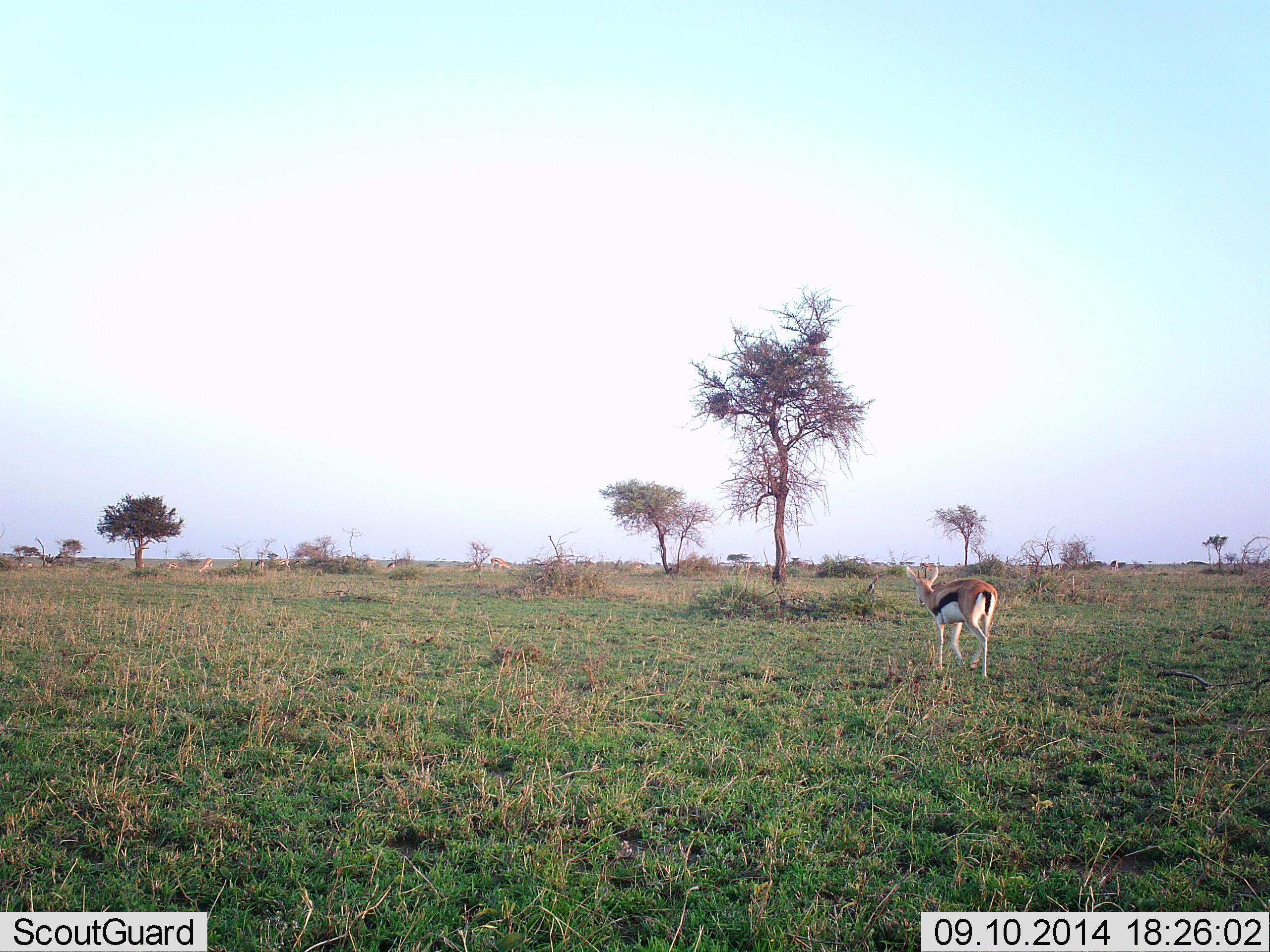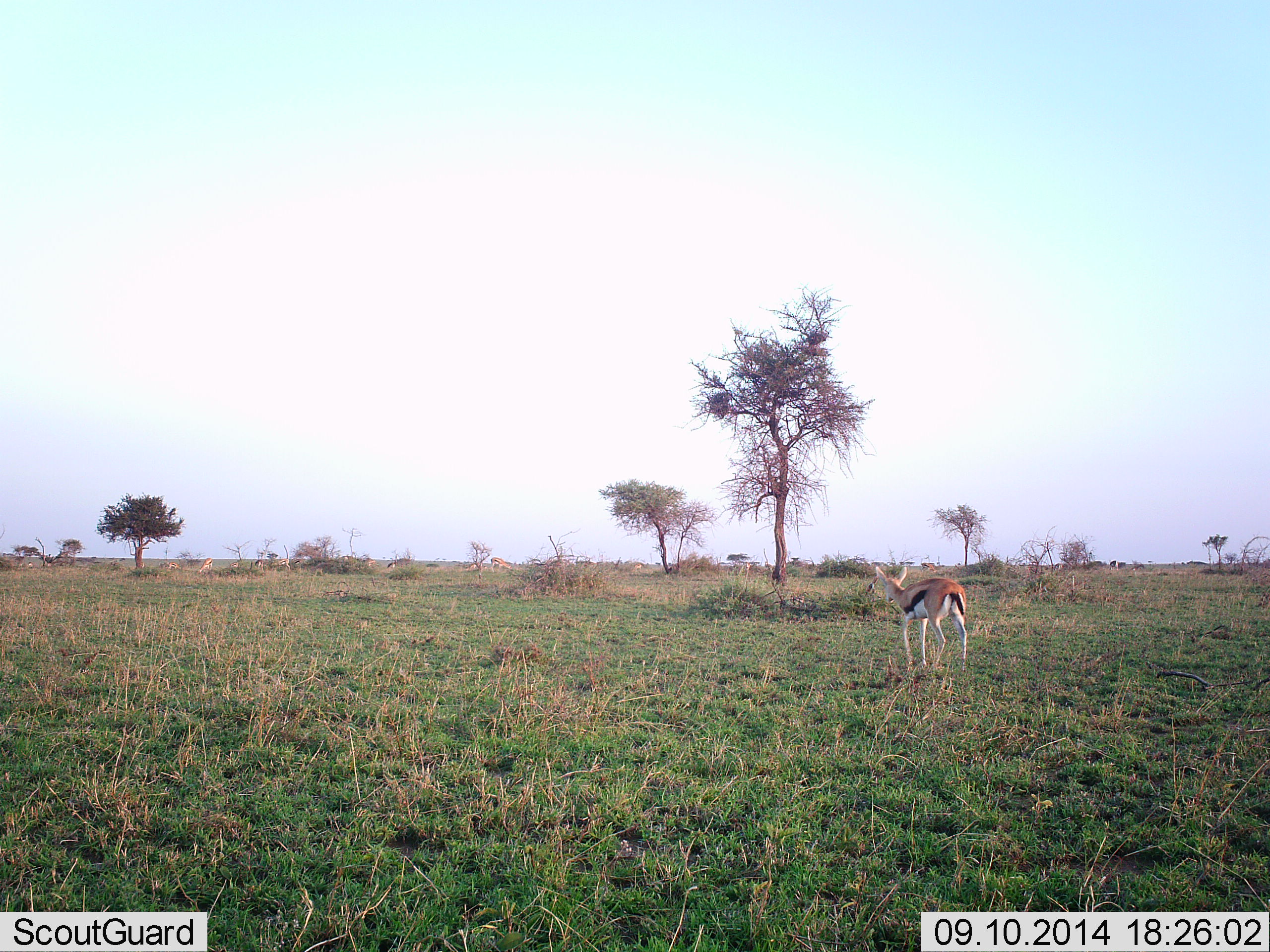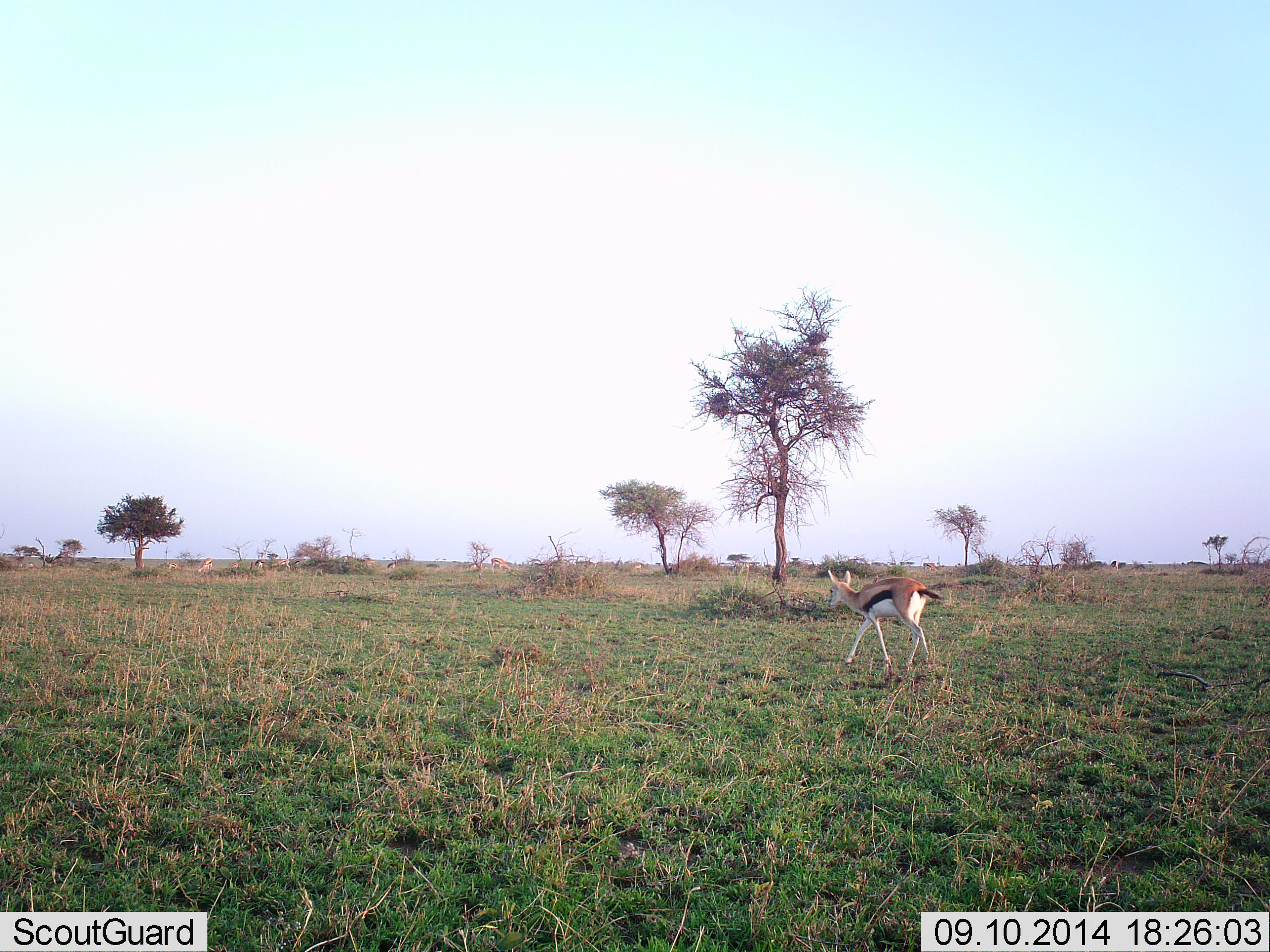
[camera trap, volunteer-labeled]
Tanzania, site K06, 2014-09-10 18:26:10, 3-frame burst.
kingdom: Animalia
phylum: Chordata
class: Mammalia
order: Artiodactyla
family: Bovidae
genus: Eudorcas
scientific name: Eudorcas thomsonii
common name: thomson's gazelle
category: gazellethomsons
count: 1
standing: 50%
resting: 0%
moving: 60%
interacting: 0%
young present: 0%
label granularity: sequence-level